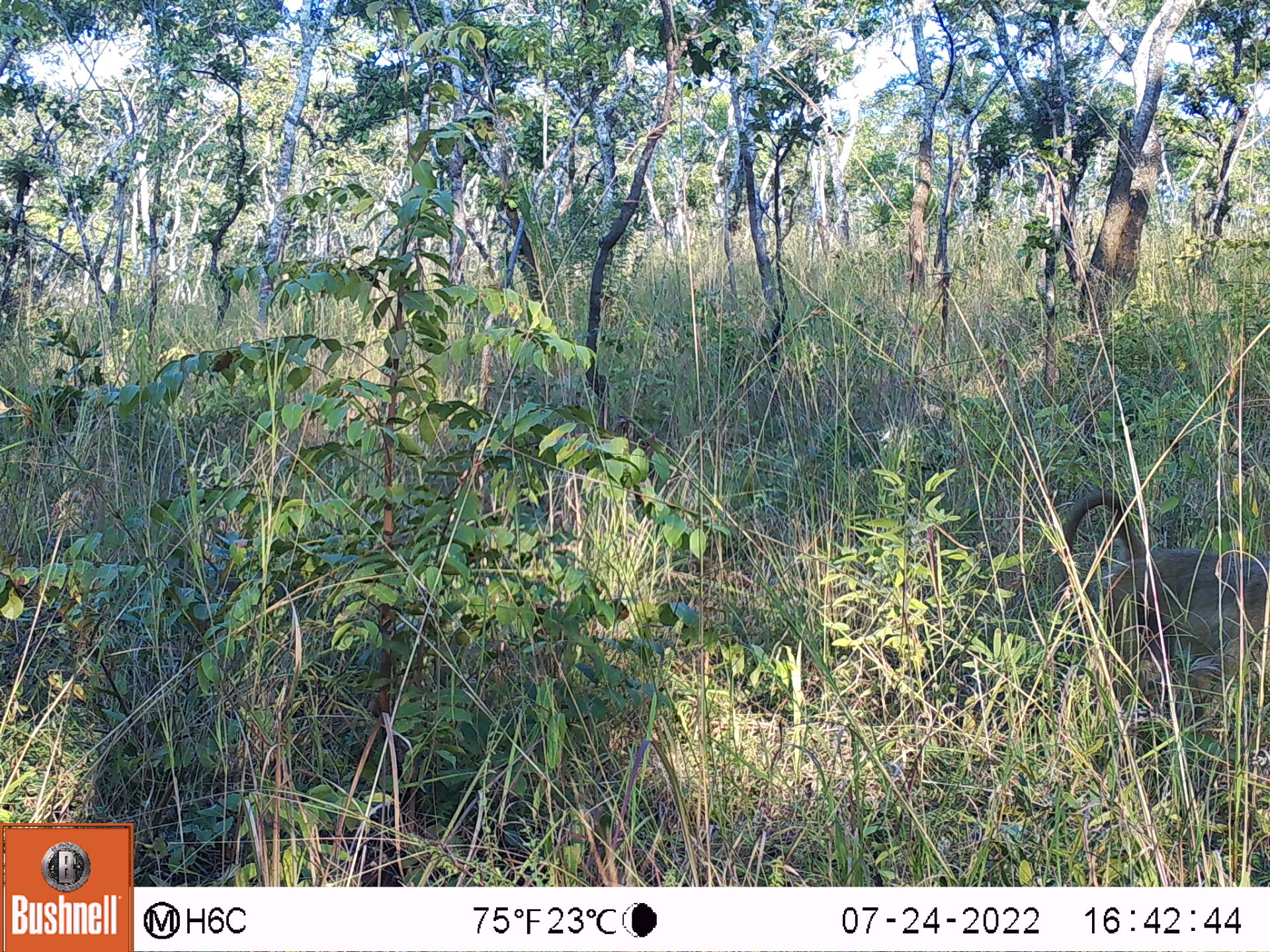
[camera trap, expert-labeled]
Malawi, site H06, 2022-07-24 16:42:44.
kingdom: Animalia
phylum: Chordata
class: Mammalia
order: Primates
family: Cercopithecidae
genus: Papio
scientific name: Papio cynocephalus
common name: yellow baboon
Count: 1.